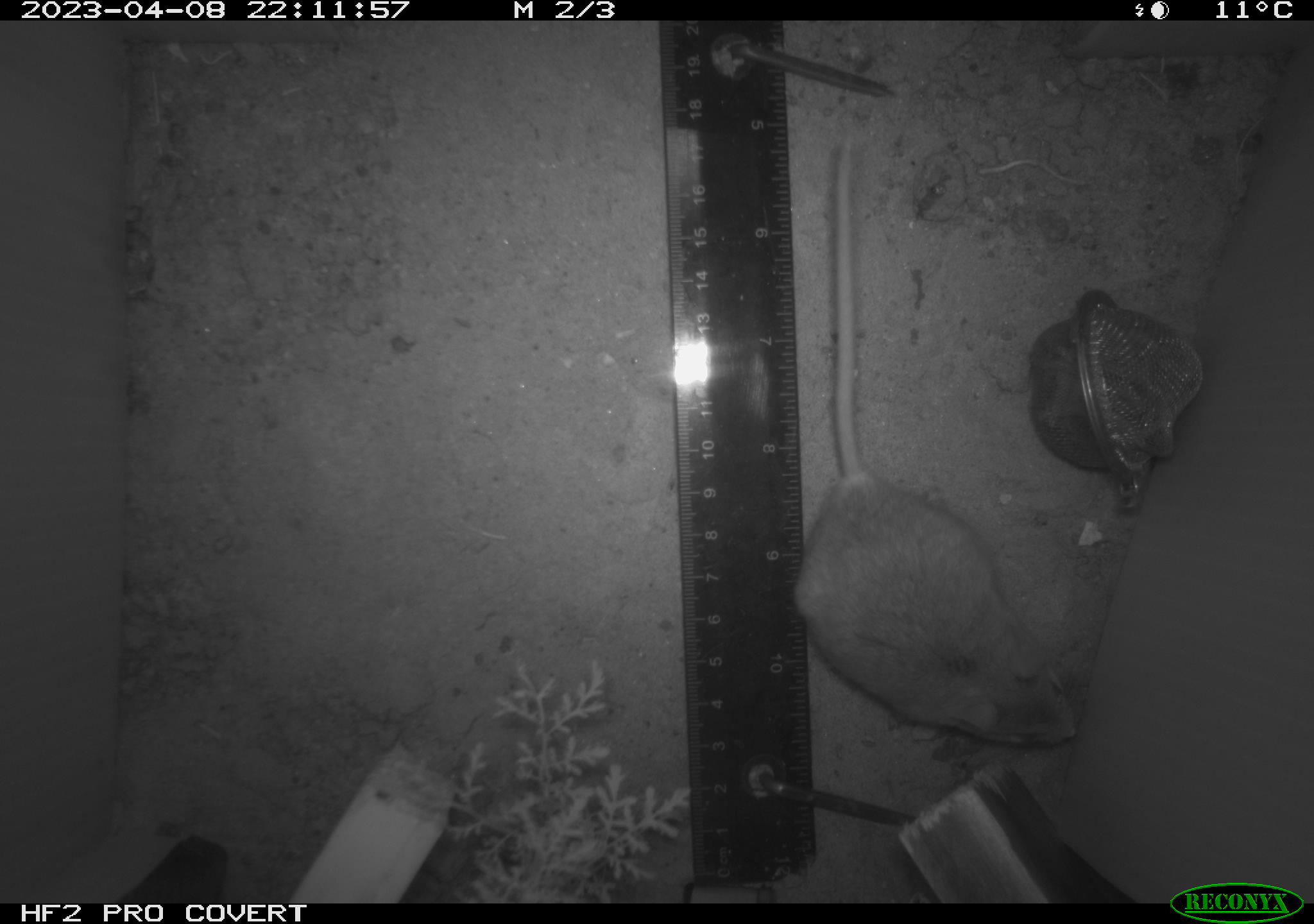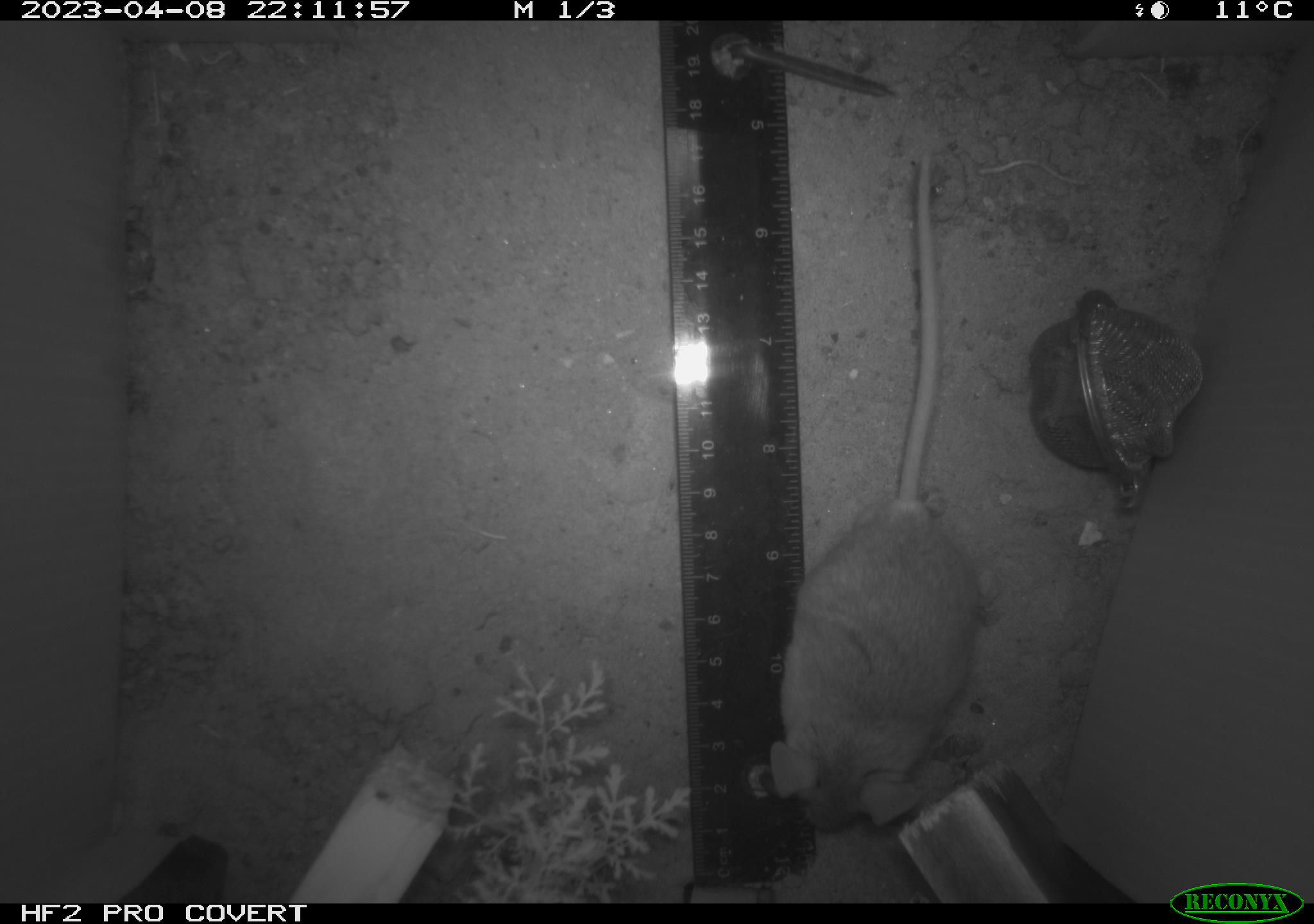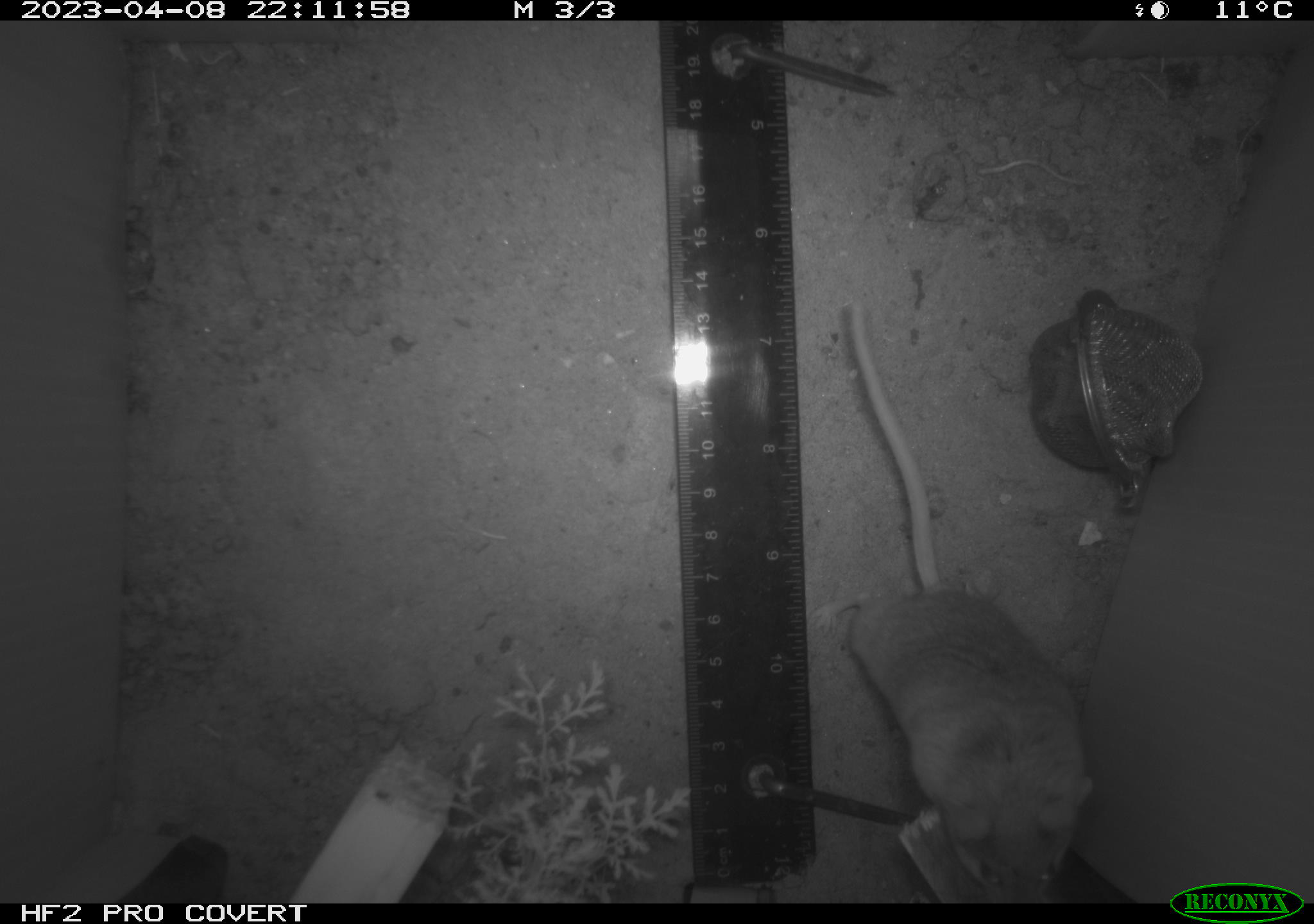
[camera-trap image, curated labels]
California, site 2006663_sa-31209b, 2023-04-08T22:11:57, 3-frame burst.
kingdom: Animalia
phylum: Chordata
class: Mammalia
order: Rodentia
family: Cricetidae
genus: Peromyscus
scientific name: Peromyscus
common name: deer mice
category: peromyscus species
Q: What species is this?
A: Peromyscus species (deer mice) (Peromyscus).